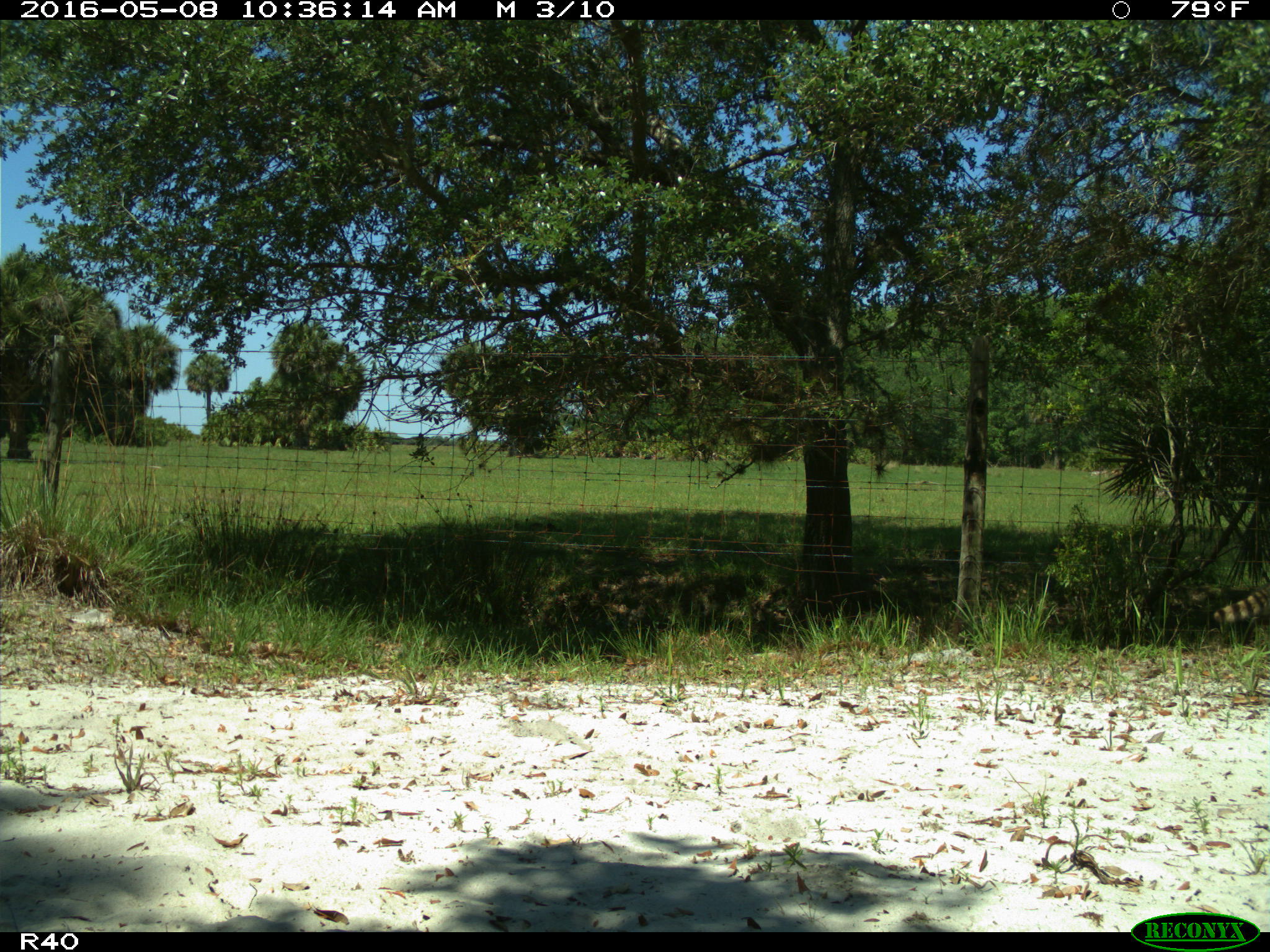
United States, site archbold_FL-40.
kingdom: Animalia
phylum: Chordata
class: Mammalia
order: Carnivora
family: Procyonidae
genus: Procyon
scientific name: Procyon lotor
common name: common raccoon